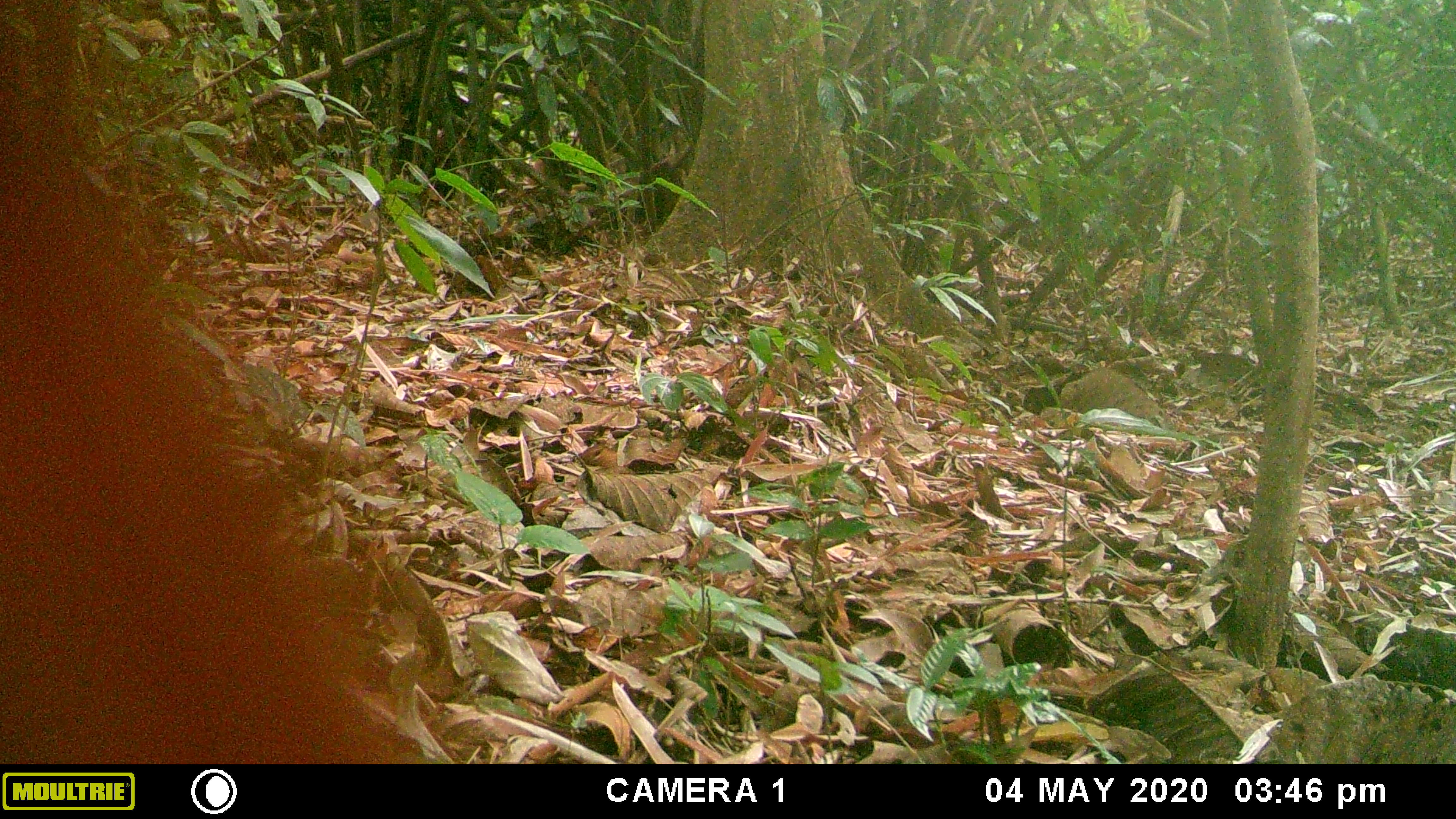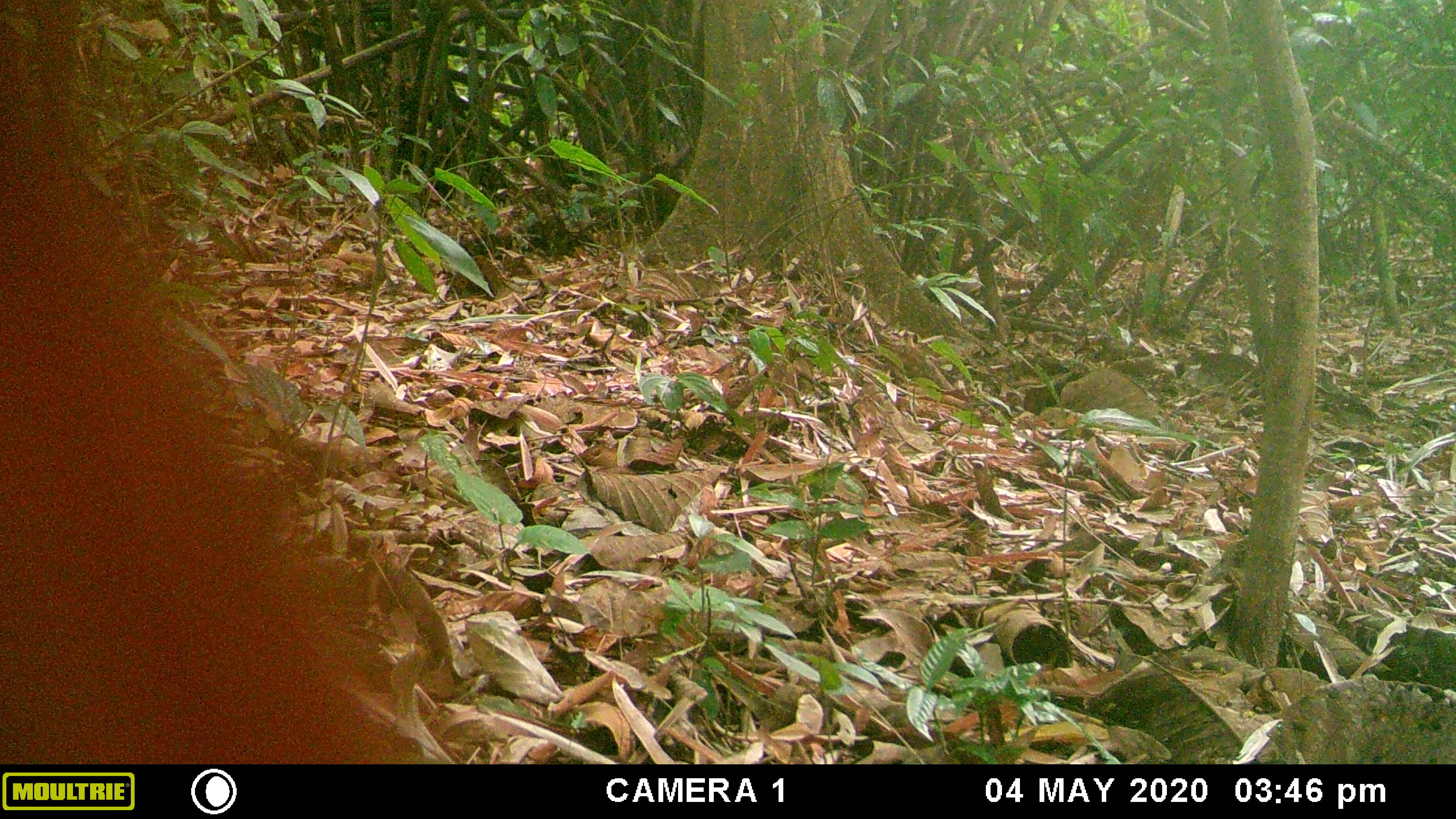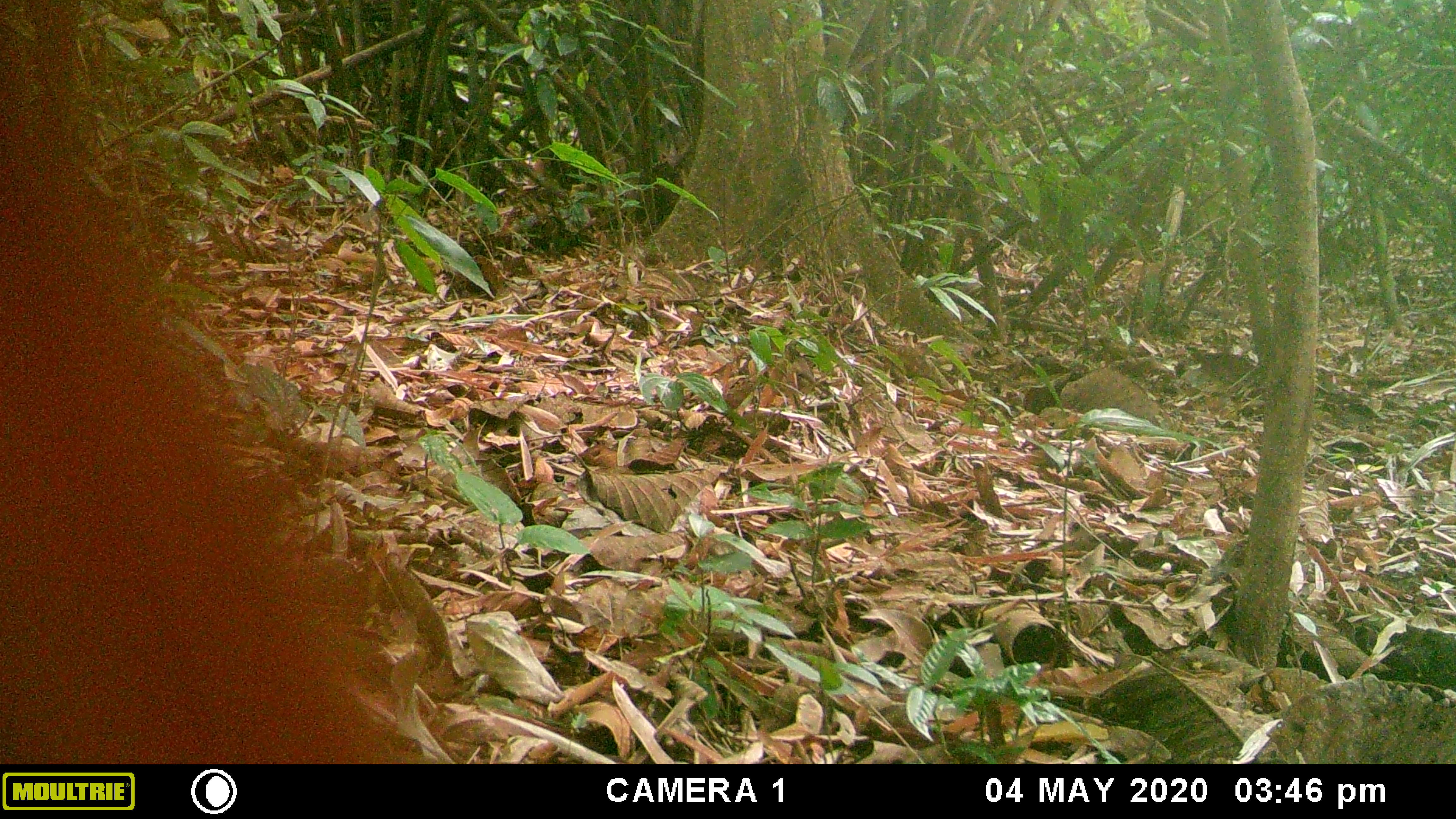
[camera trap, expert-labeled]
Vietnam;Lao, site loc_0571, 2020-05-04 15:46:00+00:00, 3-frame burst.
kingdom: Animalia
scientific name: Animalia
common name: animal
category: unidentified animal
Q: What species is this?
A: Unidentified animal (animal) (Animalia).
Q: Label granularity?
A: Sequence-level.